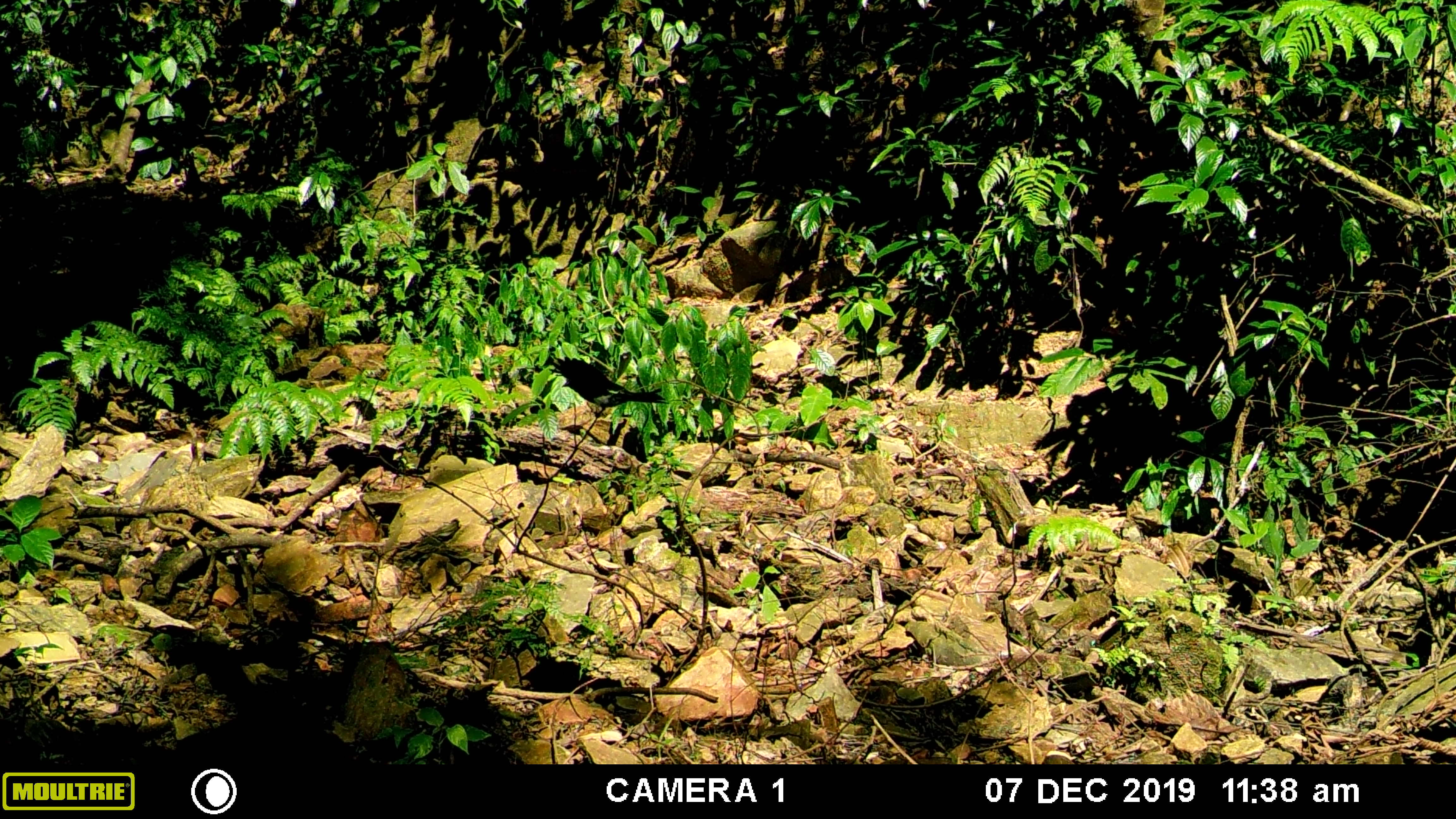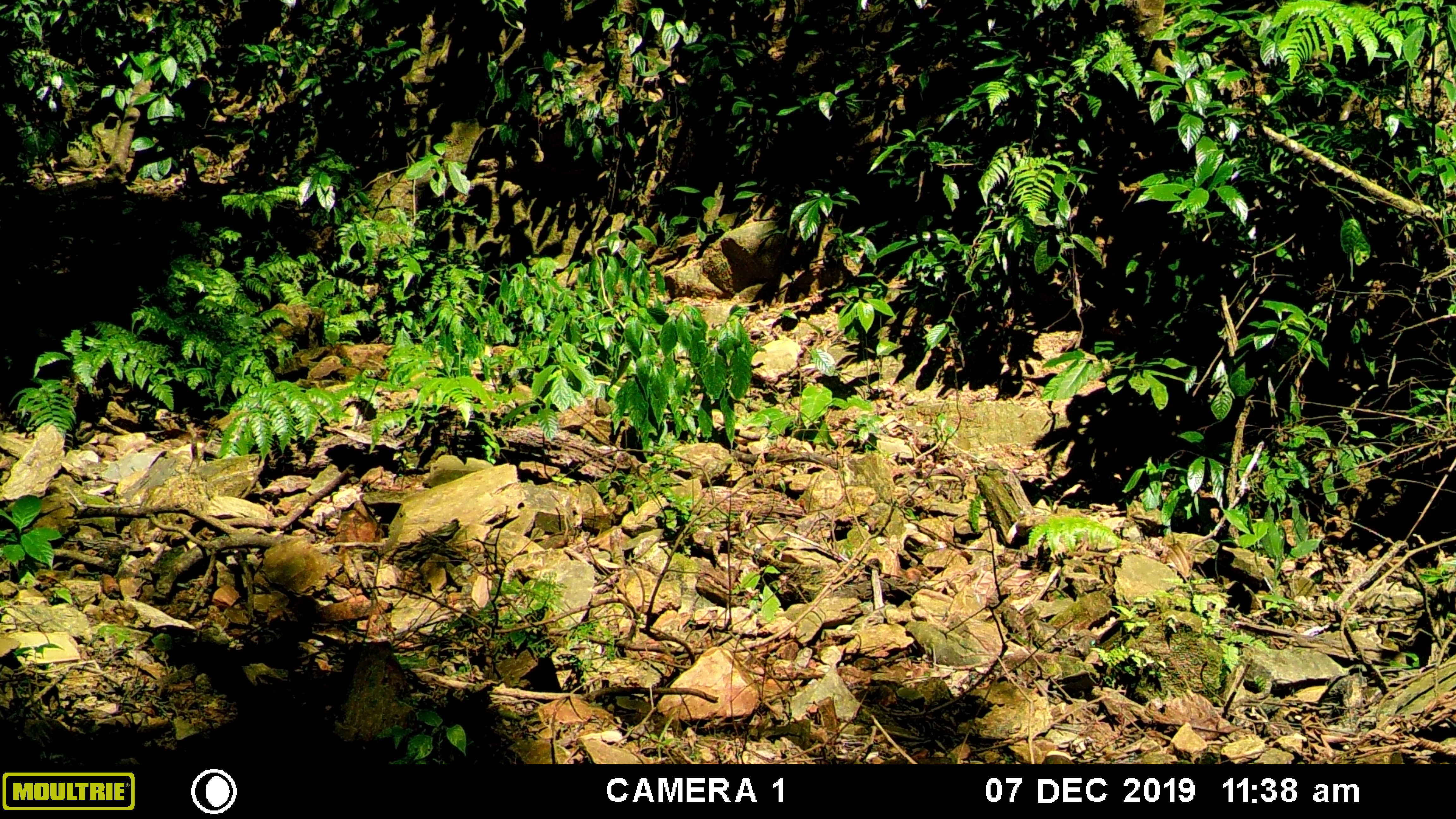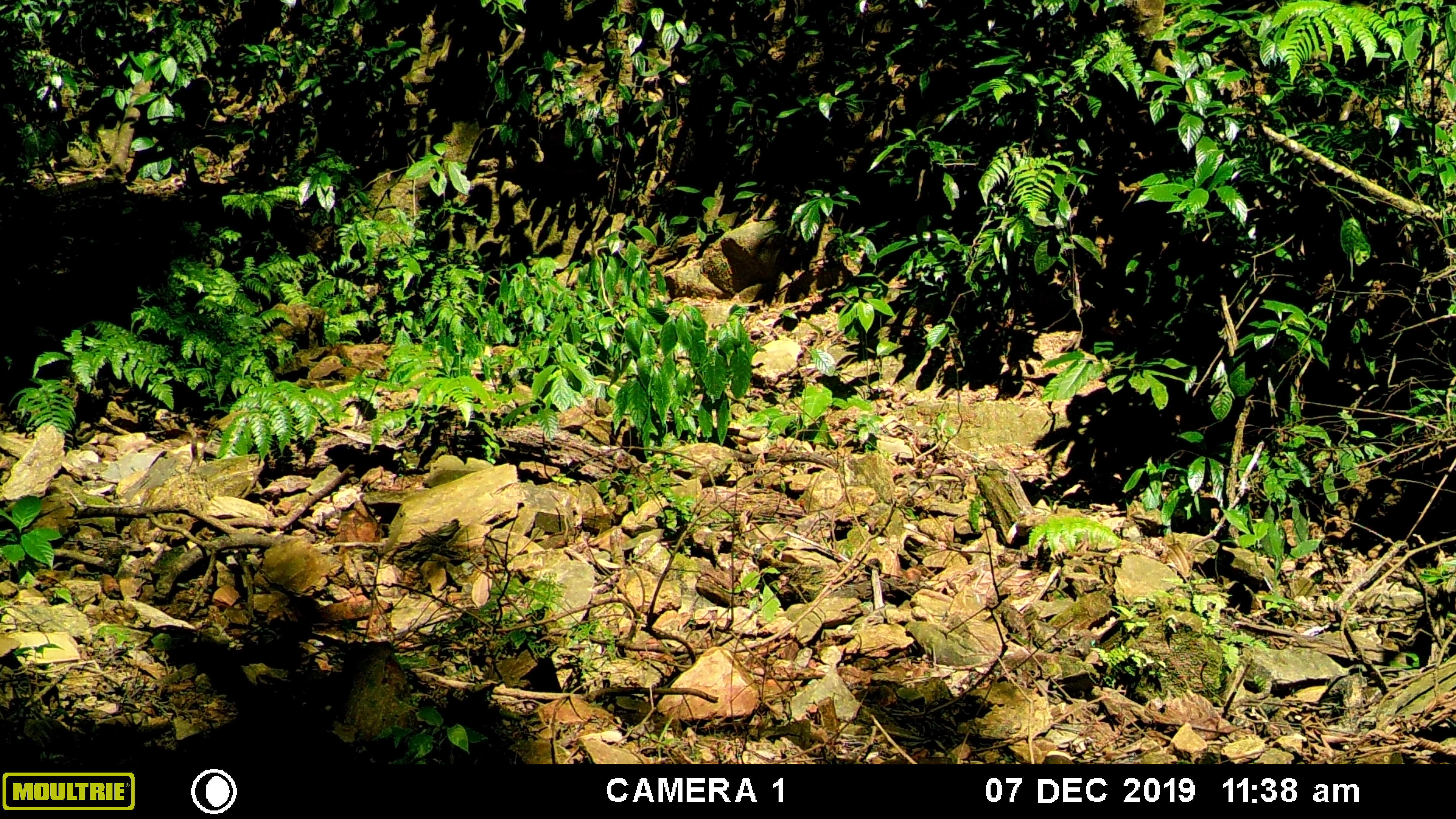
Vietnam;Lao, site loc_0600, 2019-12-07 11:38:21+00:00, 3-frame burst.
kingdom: Animalia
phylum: Chordata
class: Aves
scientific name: Aves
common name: bird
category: unidentified bird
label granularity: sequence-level